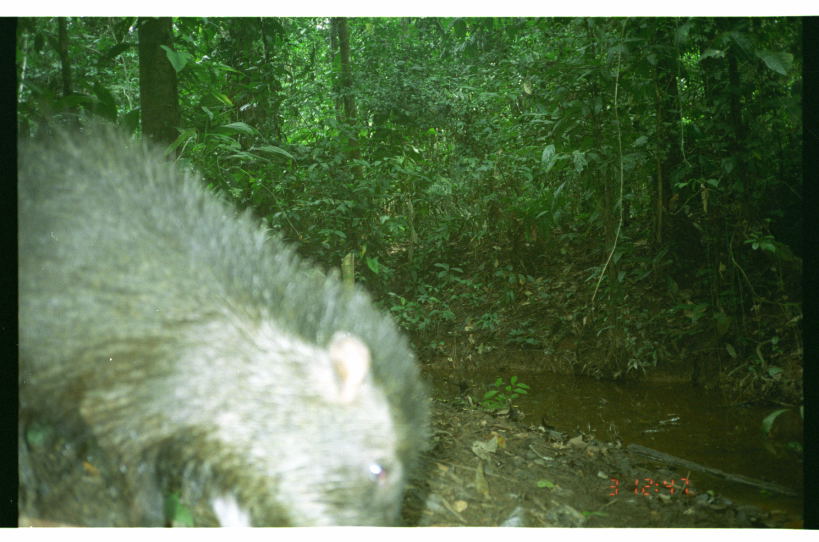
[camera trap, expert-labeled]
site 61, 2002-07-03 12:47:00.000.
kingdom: Animalia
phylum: Chordata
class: Mammalia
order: Artiodactyla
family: Tayassuidae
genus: Tayassu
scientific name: Tayassu pecari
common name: white-lipped peccary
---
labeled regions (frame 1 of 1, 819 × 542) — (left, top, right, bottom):
tayassu pecari: (17, 101, 439, 526)